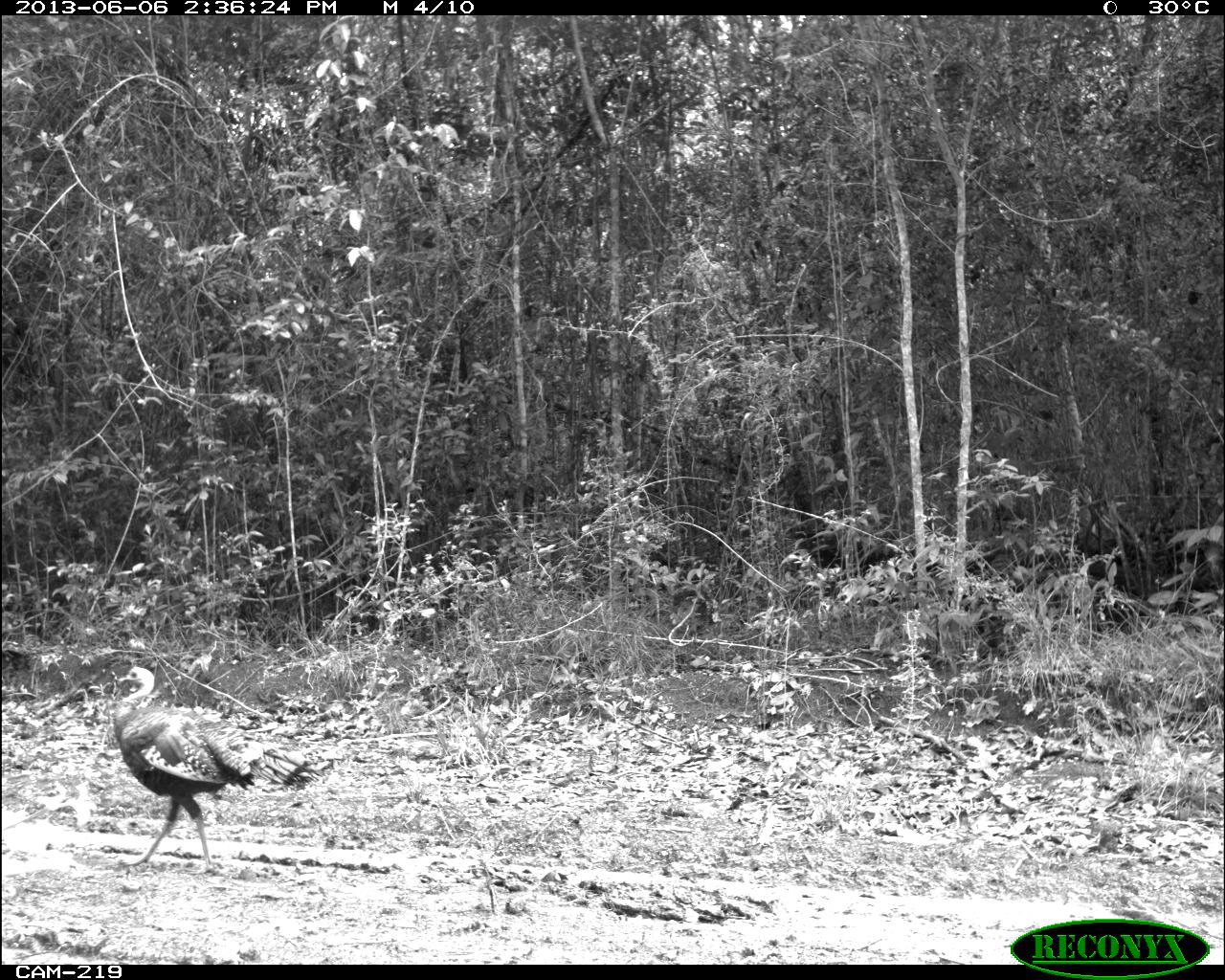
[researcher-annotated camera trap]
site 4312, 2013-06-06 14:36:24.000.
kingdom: Animalia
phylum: Chordata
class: Aves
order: Galliformes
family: Phasianidae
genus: Meleagris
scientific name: Meleagris ocellata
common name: ocellated turkey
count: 4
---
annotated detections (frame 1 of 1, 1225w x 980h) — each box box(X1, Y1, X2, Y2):
meleagris ocellata: box(108, 665, 336, 875)